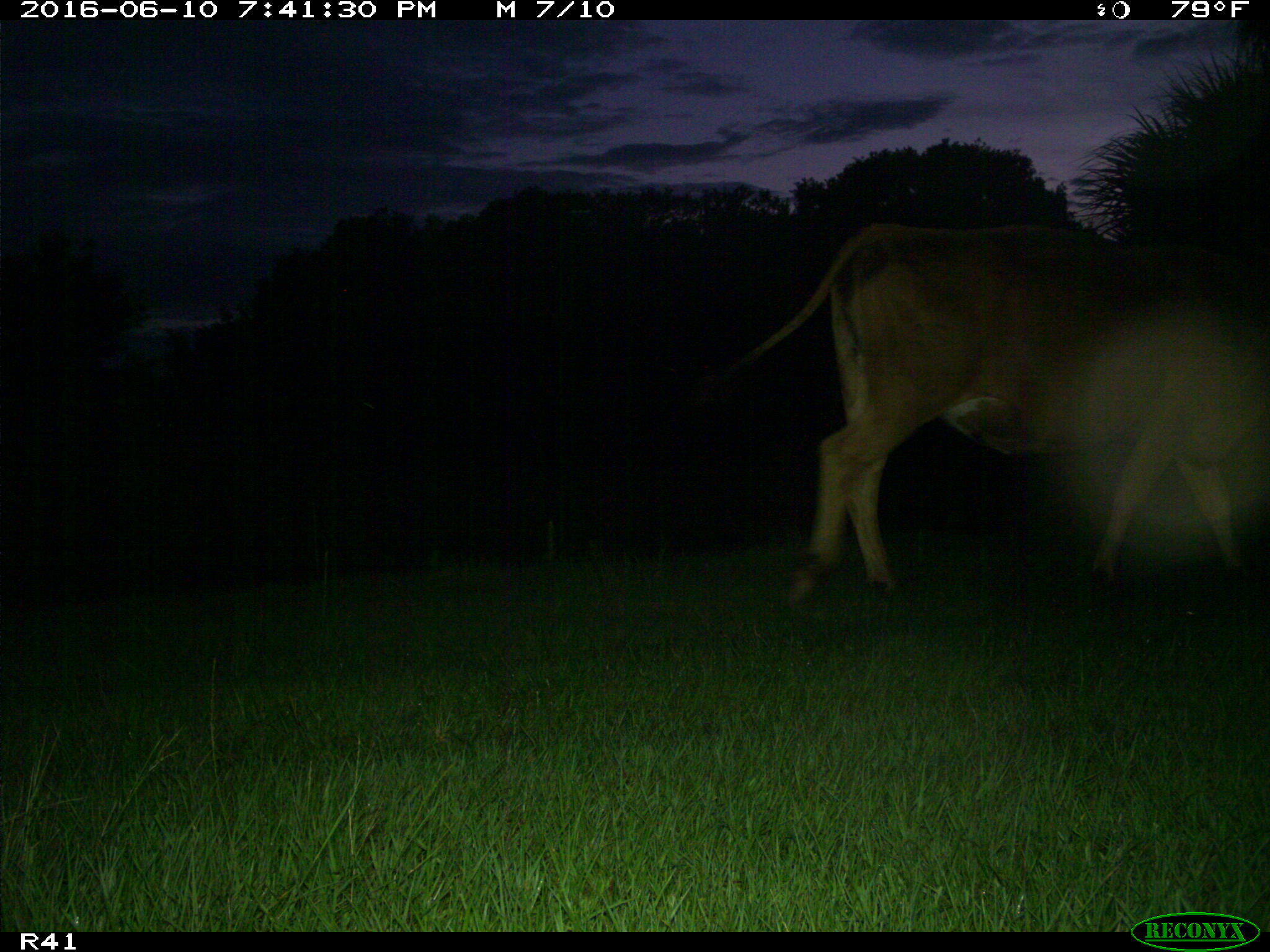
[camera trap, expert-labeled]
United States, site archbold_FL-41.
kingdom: Animalia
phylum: Chordata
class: Mammalia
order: Artiodactyla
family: Bovidae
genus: Bos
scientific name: Bos taurus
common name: domestic cow